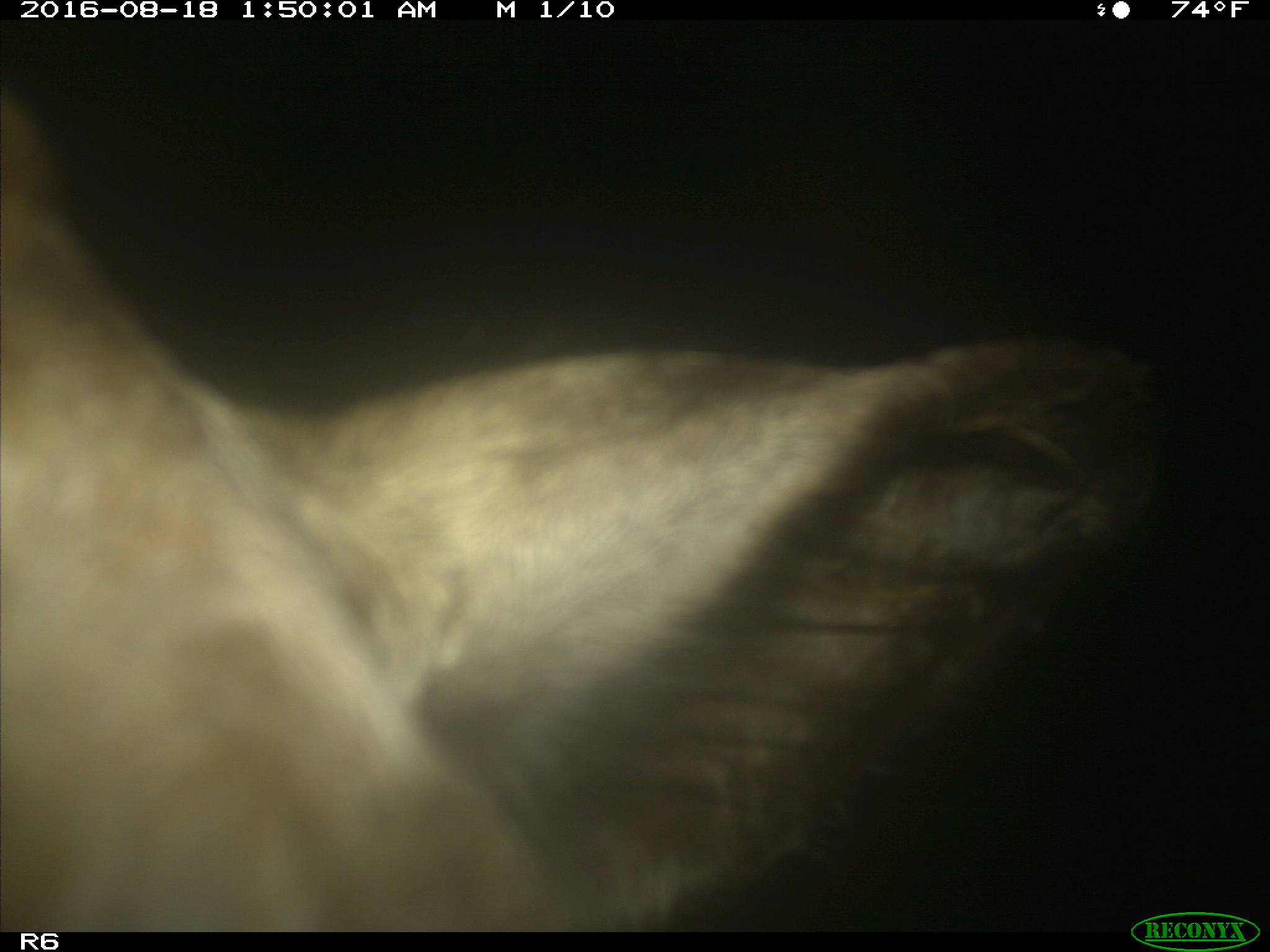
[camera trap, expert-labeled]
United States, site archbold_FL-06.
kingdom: Animalia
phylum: Chordata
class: Mammalia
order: Artiodactyla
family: Bovidae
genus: Bos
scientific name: Bos taurus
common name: domestic cow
Bos taurus (domestic cow).